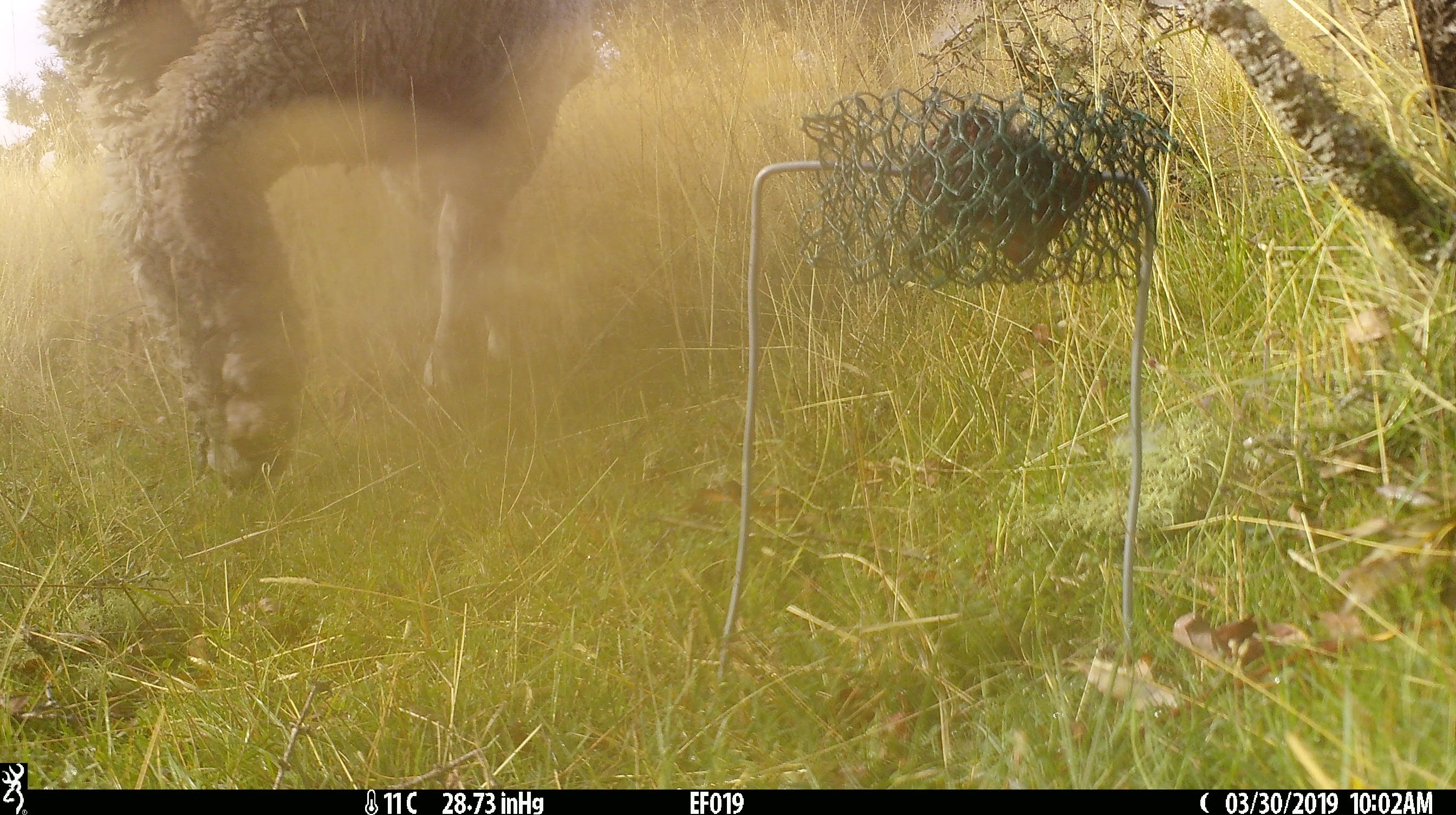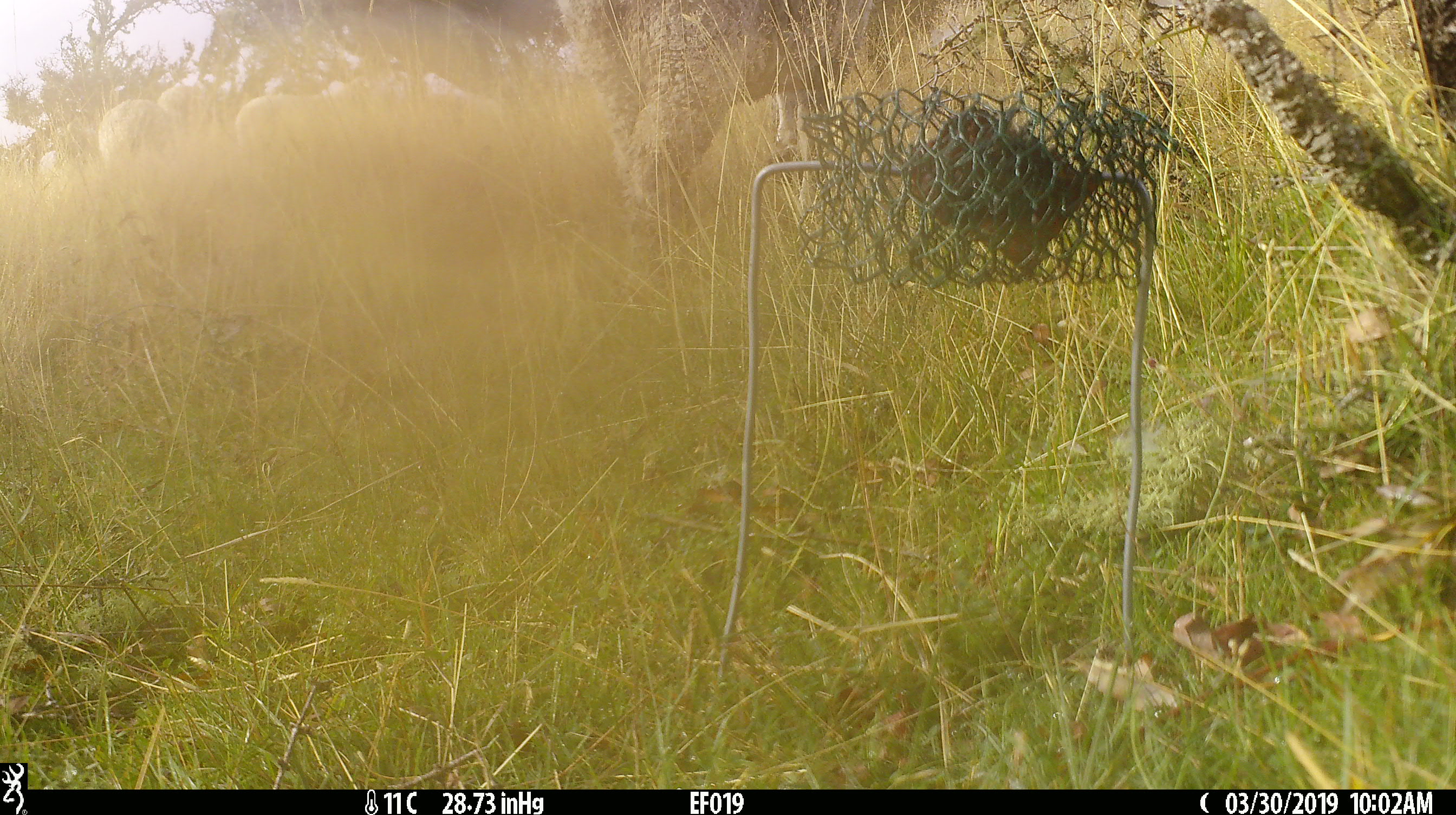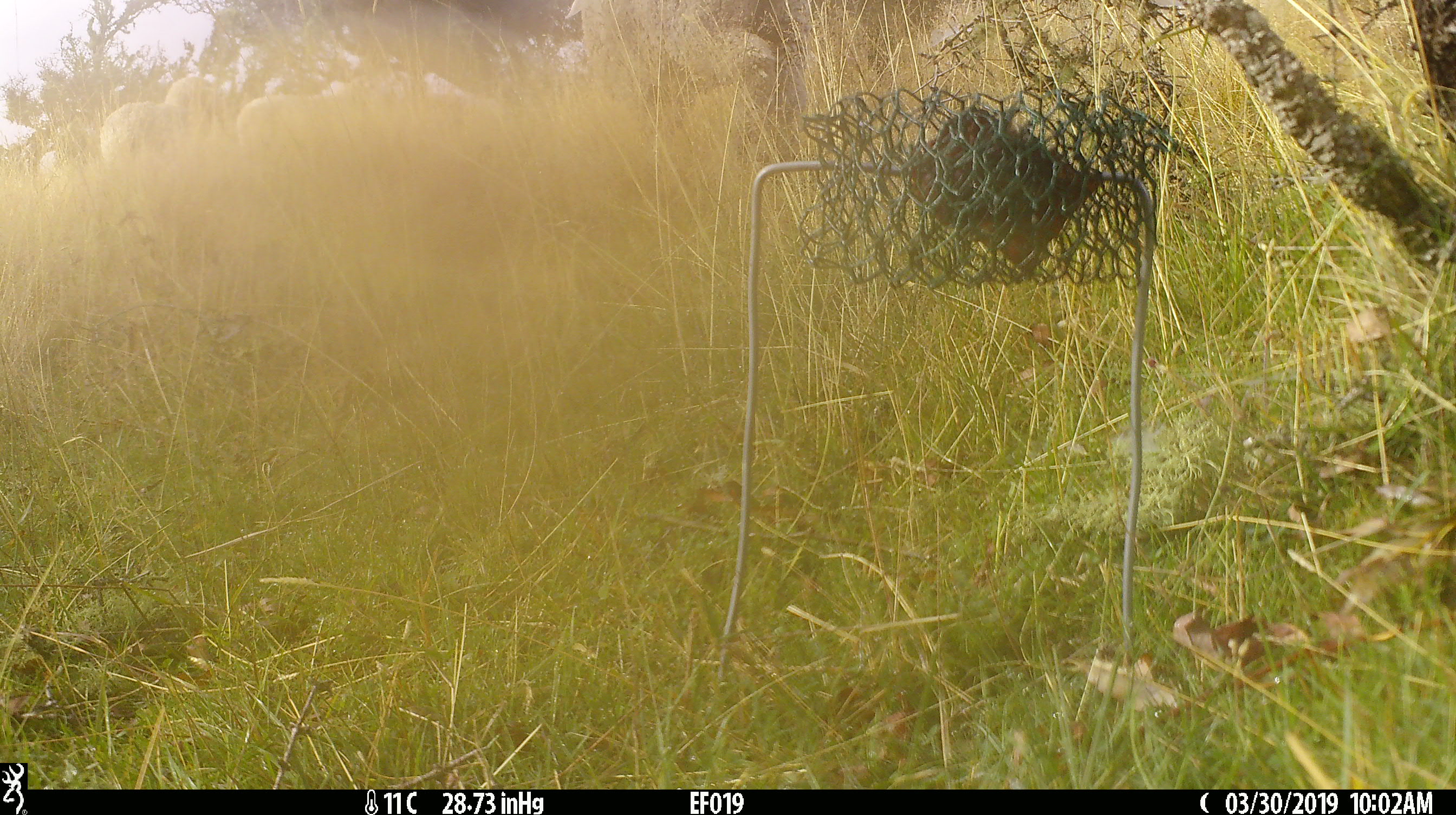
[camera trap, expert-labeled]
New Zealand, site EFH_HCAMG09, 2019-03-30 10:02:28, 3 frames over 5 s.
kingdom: Animalia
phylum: Chordata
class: Mammalia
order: Artiodactyla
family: Bovidae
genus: Ovis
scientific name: Ovis aries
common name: domestic sheep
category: sheep